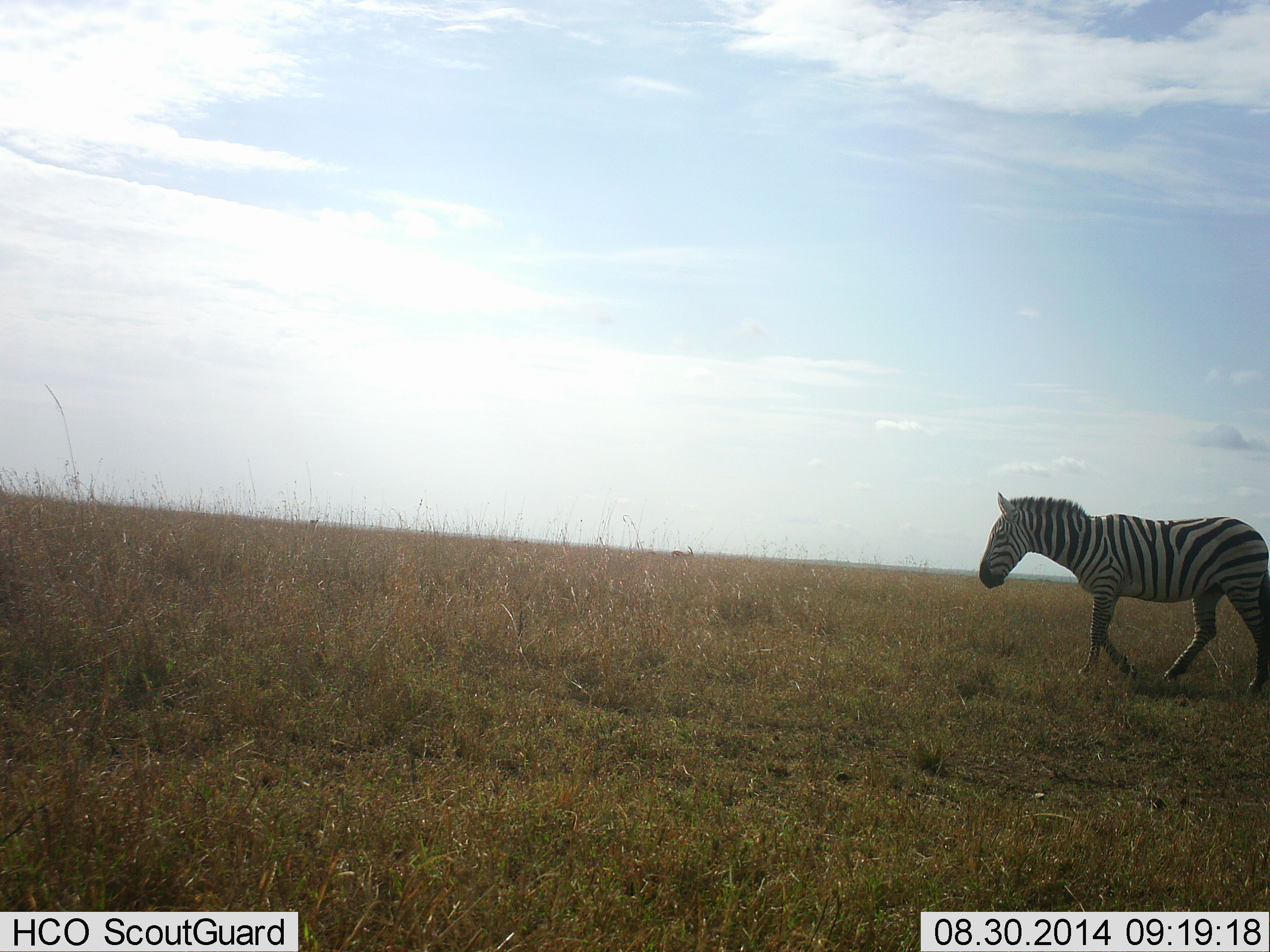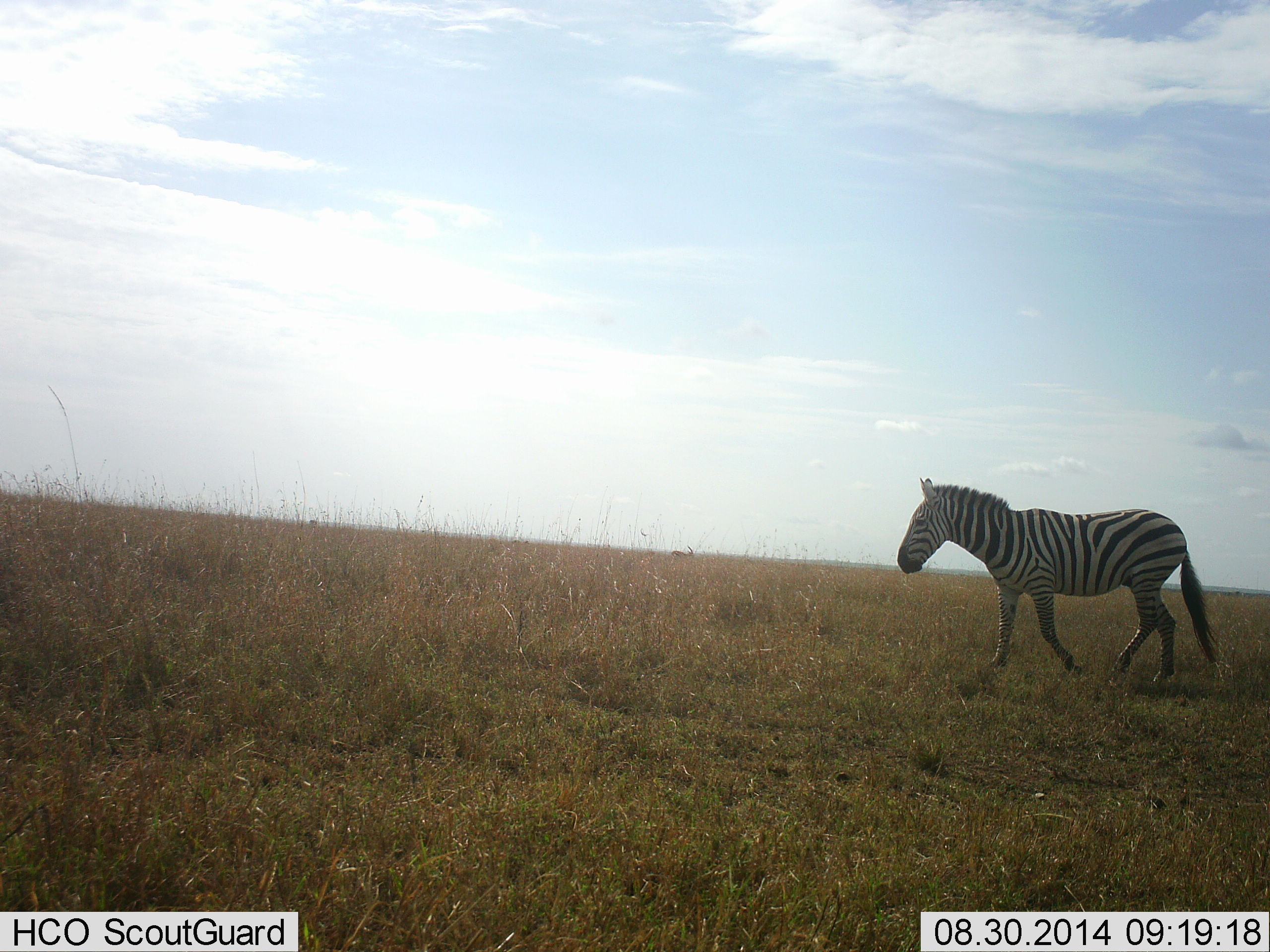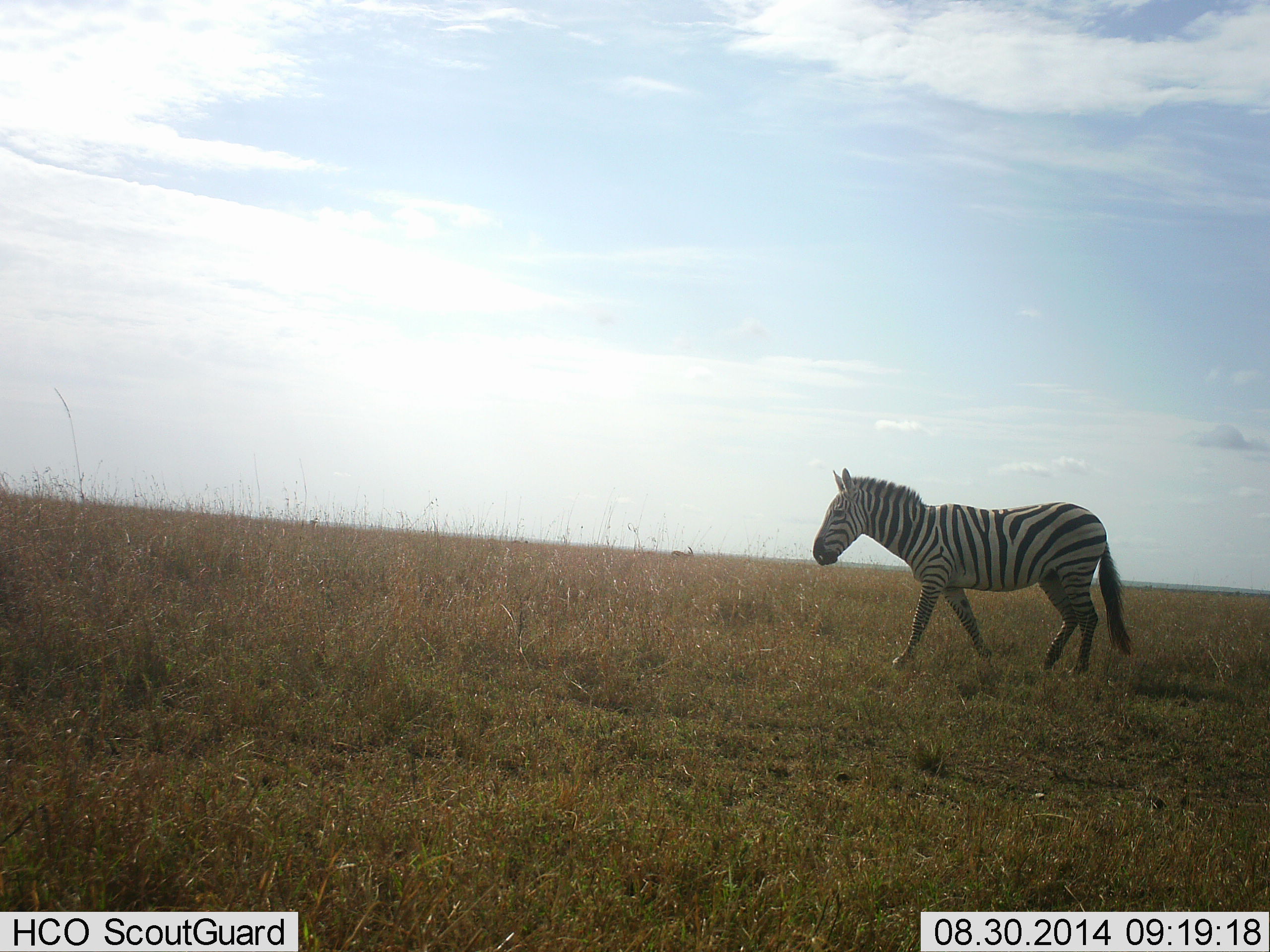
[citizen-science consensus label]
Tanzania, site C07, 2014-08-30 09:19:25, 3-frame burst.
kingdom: Animalia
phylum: Chordata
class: Mammalia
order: Perissodactyla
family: Equidae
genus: Equus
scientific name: Equus quagga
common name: plains zebra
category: zebra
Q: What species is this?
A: Zebra (plains zebra) (Equus quagga).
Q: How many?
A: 1.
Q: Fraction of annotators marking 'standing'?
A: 0%.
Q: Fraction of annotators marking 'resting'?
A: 0%.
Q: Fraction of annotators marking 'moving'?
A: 100%.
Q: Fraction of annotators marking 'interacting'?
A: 0%.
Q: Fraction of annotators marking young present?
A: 0%.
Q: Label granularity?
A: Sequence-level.